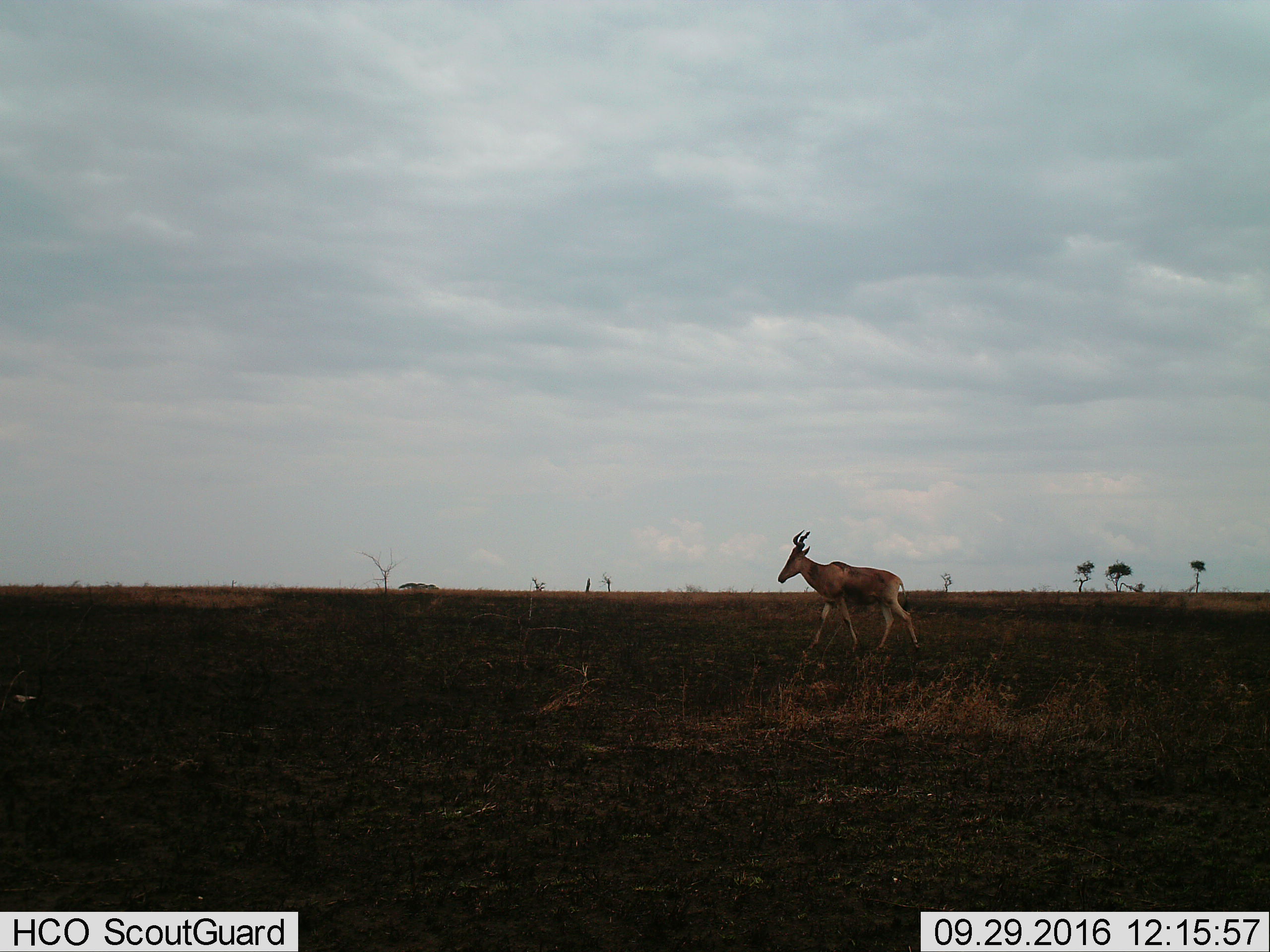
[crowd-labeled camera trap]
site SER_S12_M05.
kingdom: Animalia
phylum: Chordata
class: Mammalia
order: Artiodactyla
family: Bovidae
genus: Alcelaphus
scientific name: Alcelaphus buselaphus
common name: hartebeest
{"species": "hartebeest (Alcelaphus buselaphus)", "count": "1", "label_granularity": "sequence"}